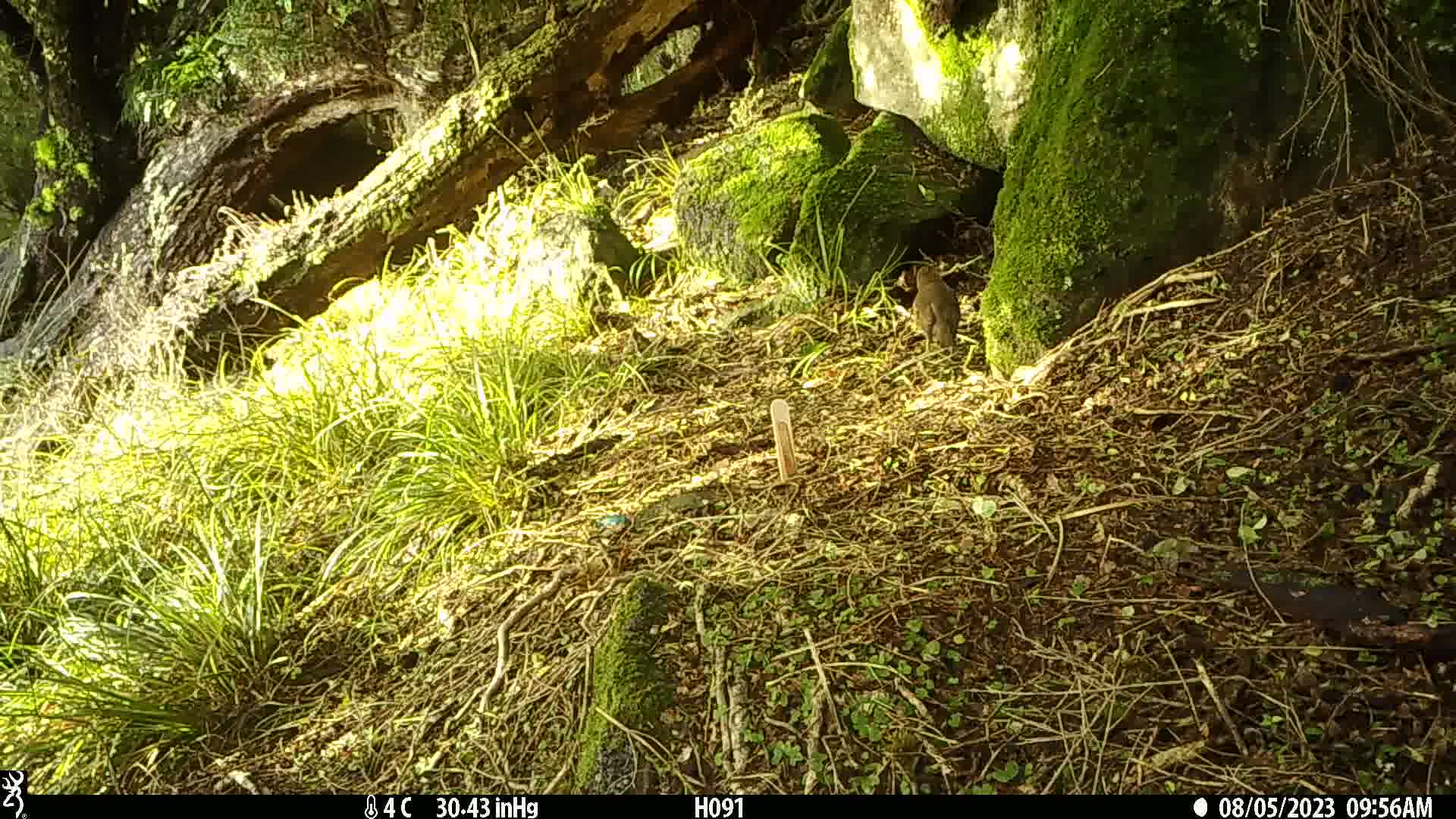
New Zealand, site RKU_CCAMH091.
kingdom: Animalia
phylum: Chordata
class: Aves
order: Passeriformes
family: Turdidae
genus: Turdus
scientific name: Turdus philomelos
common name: song thrush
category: thrush